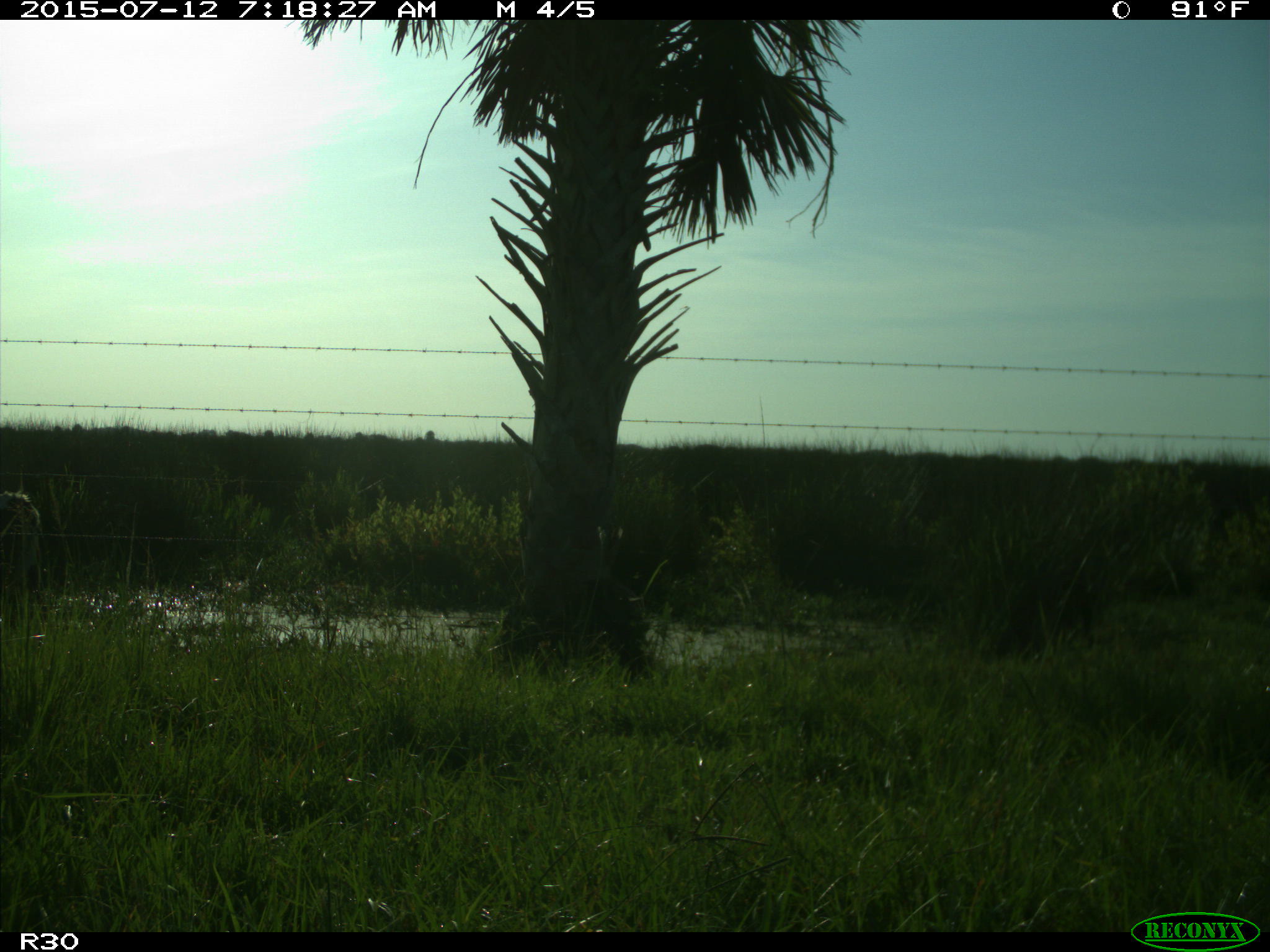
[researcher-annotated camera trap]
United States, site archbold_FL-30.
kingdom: Animalia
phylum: Chordata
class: Mammalia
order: Artiodactyla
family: Bovidae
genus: Bos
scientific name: Bos taurus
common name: domestic cow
Bos taurus (domestic cow).